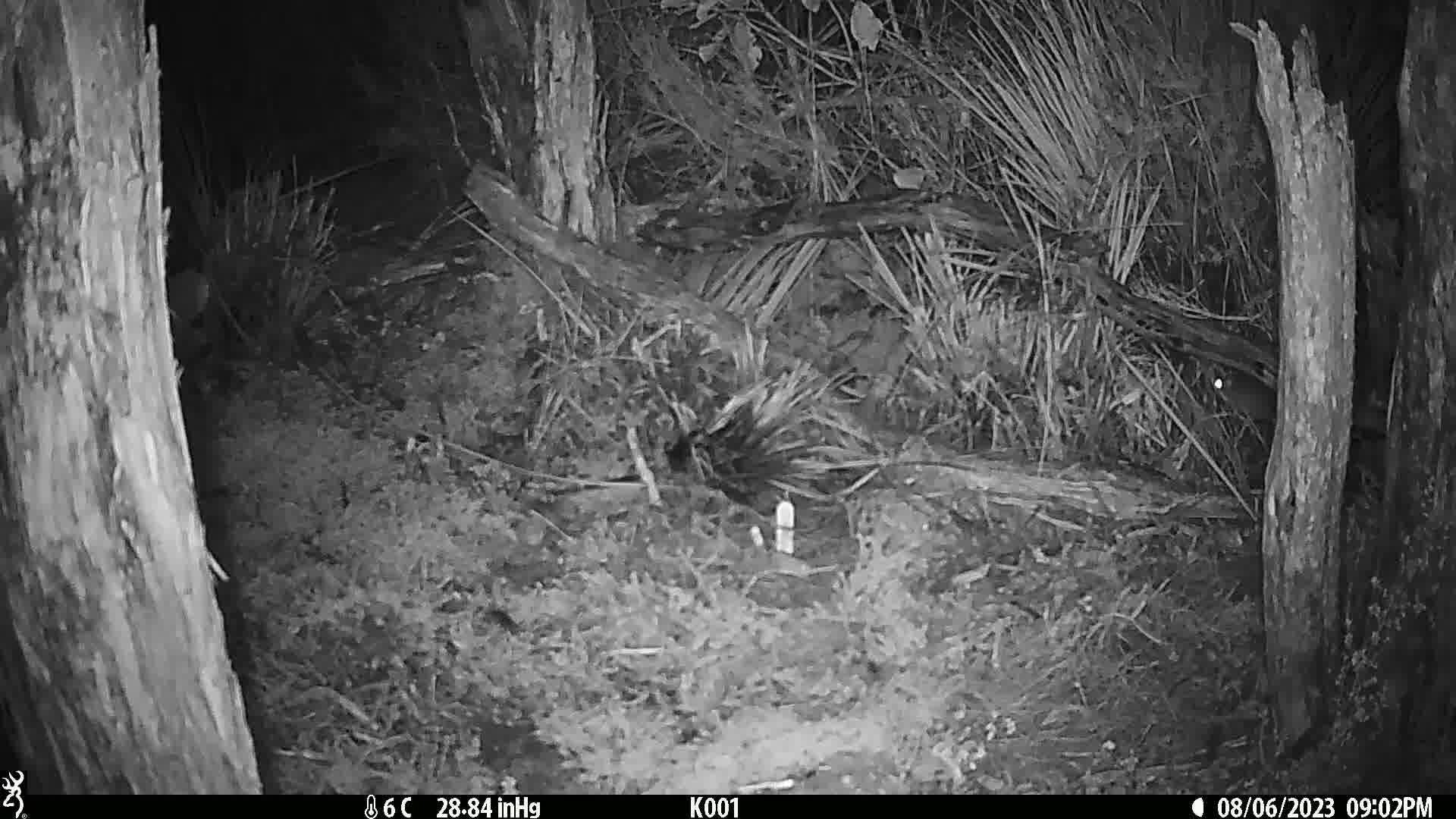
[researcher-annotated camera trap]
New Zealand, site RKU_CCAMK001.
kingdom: Animalia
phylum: Chordata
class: Mammalia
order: Rodentia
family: Muridae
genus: Rattus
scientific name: Rattus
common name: rat